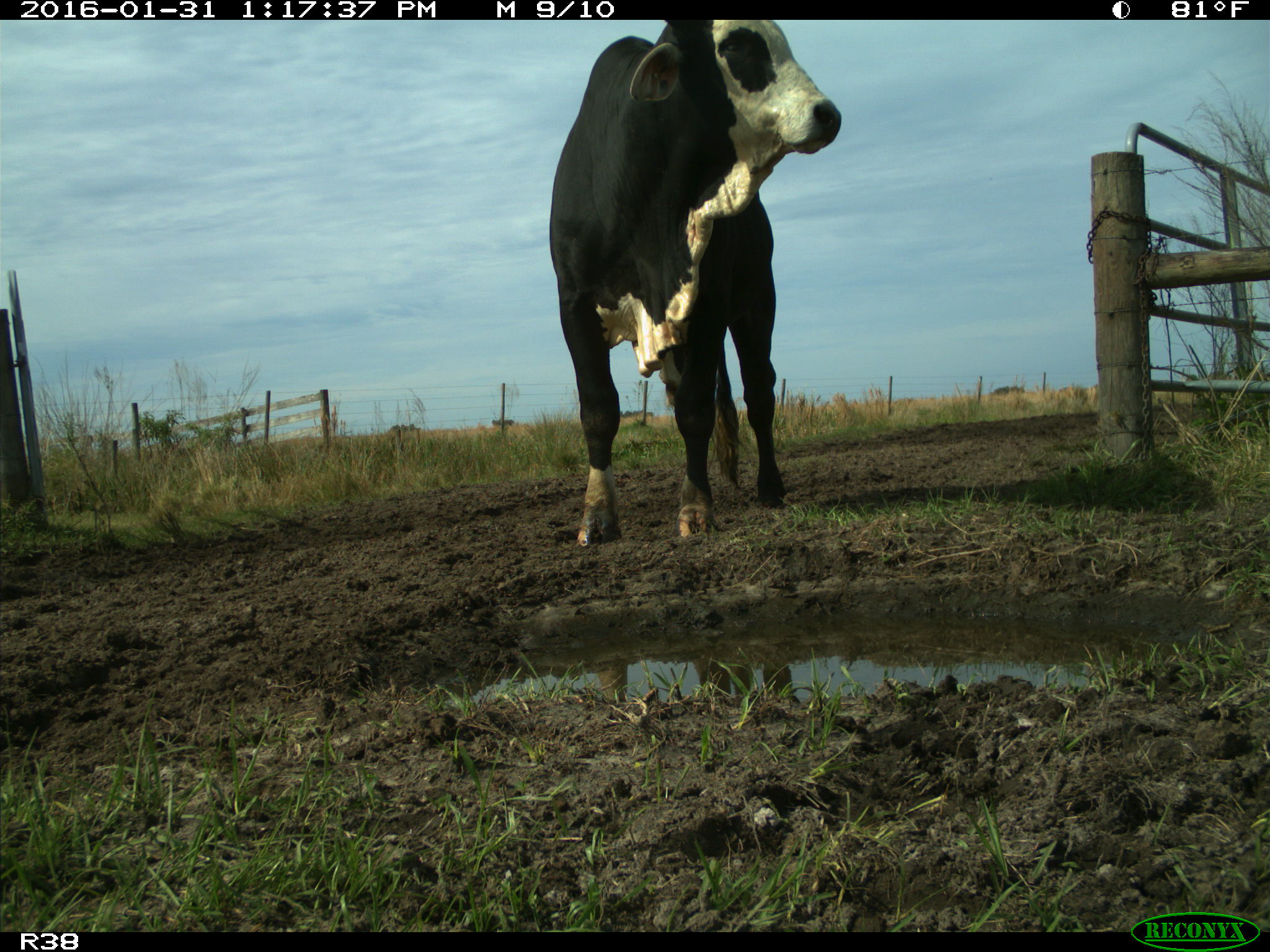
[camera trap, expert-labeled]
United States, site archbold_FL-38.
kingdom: Animalia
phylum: Chordata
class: Mammalia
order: Artiodactyla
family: Bovidae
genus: Bos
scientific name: Bos taurus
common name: domestic cow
Bos taurus (domestic cow).